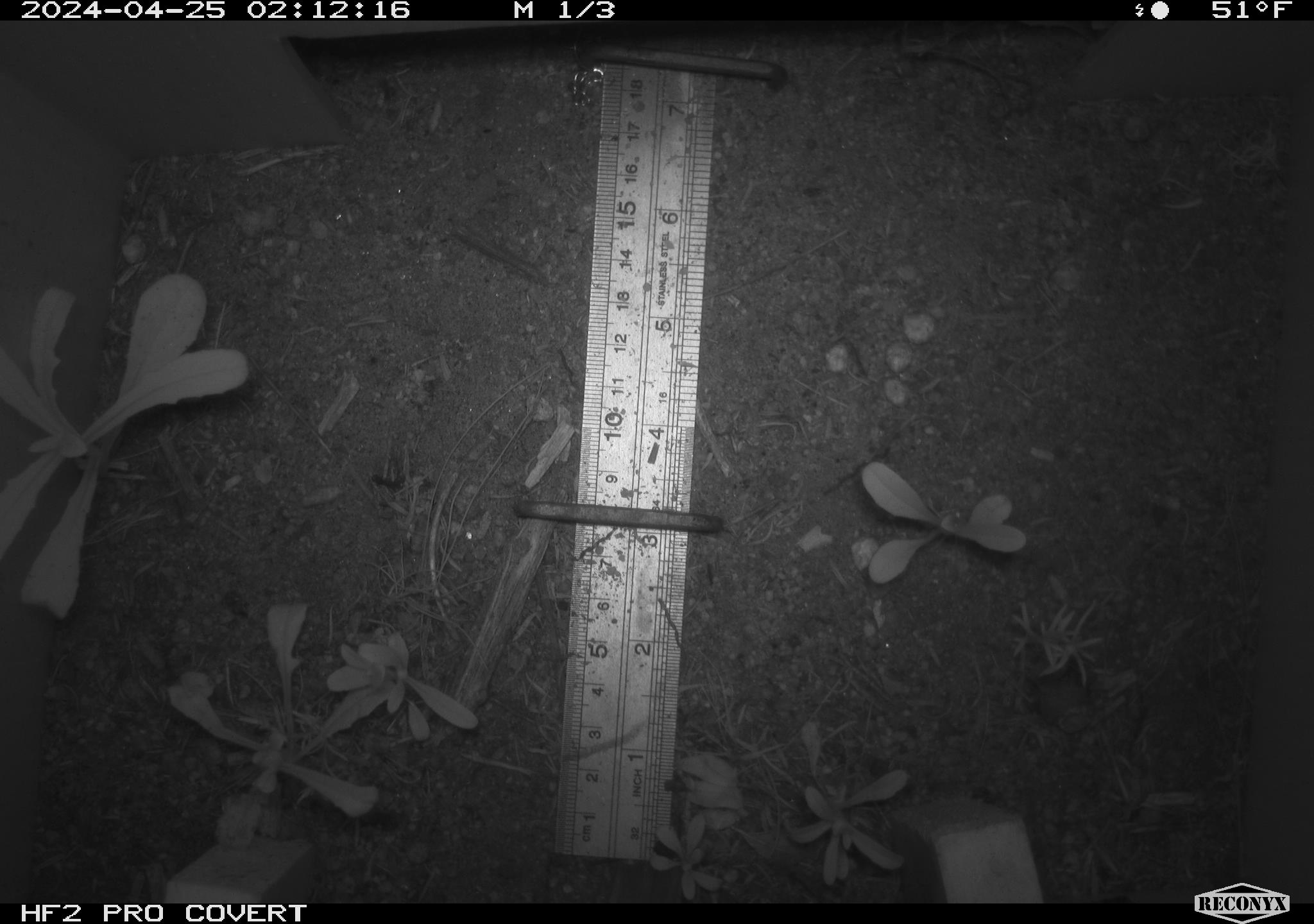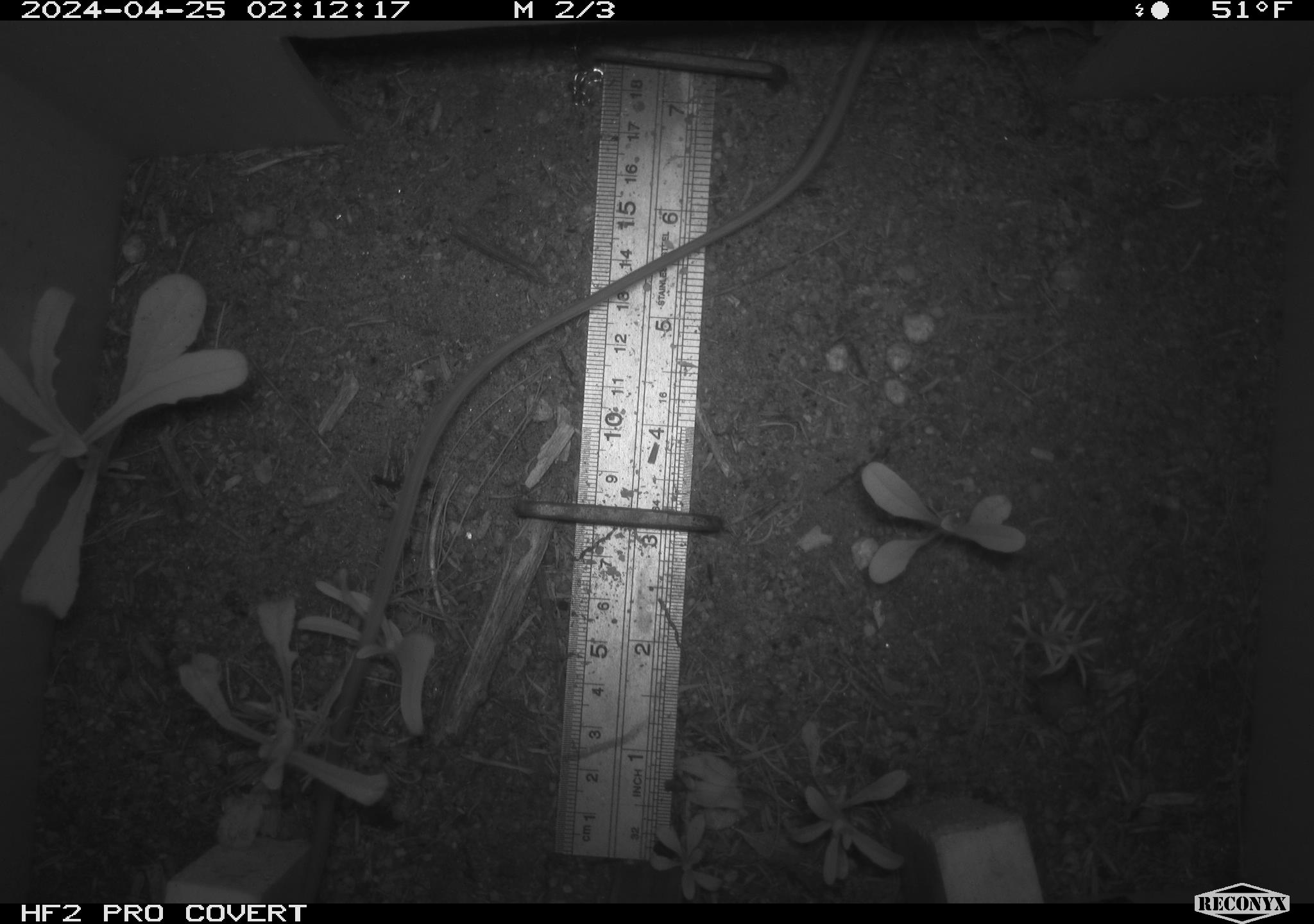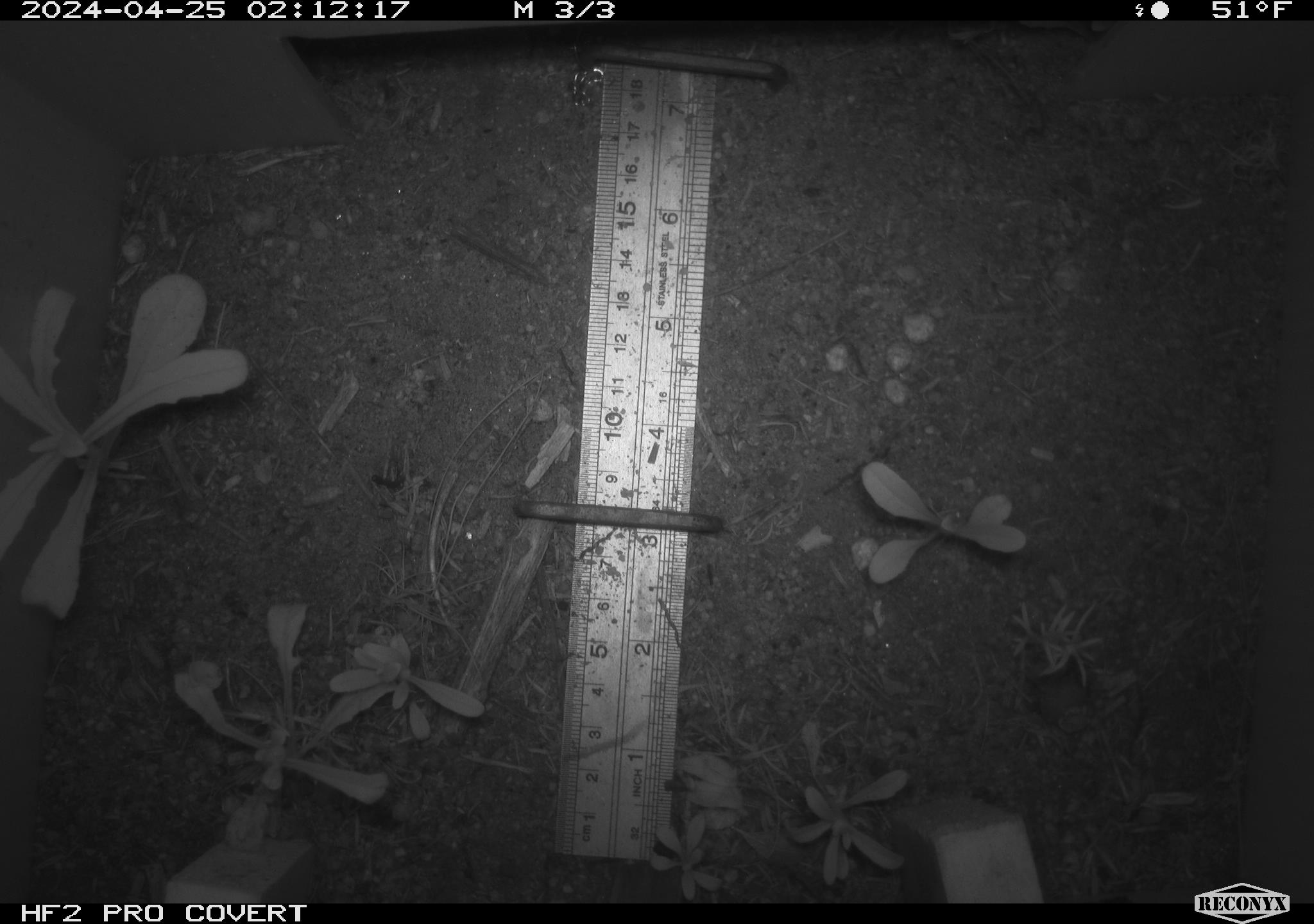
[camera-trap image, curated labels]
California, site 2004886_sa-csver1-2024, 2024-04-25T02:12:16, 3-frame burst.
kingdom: Animalia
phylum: Chordata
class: Mammalia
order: Rodentia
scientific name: Rodentia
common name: rodent